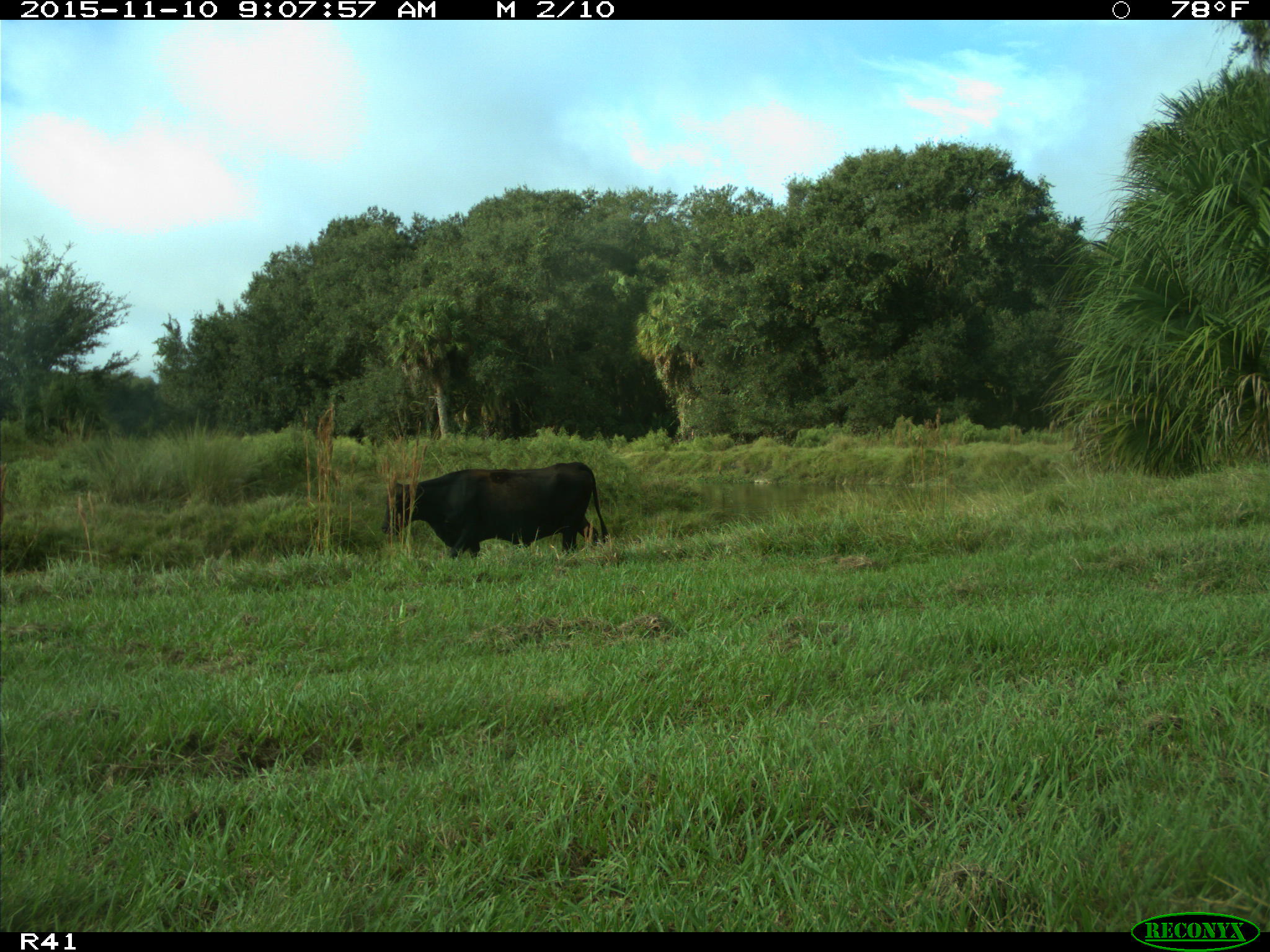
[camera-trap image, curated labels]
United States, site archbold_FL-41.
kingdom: Animalia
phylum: Chordata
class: Mammalia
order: Artiodactyla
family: Bovidae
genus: Bos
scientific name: Bos taurus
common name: domestic cow